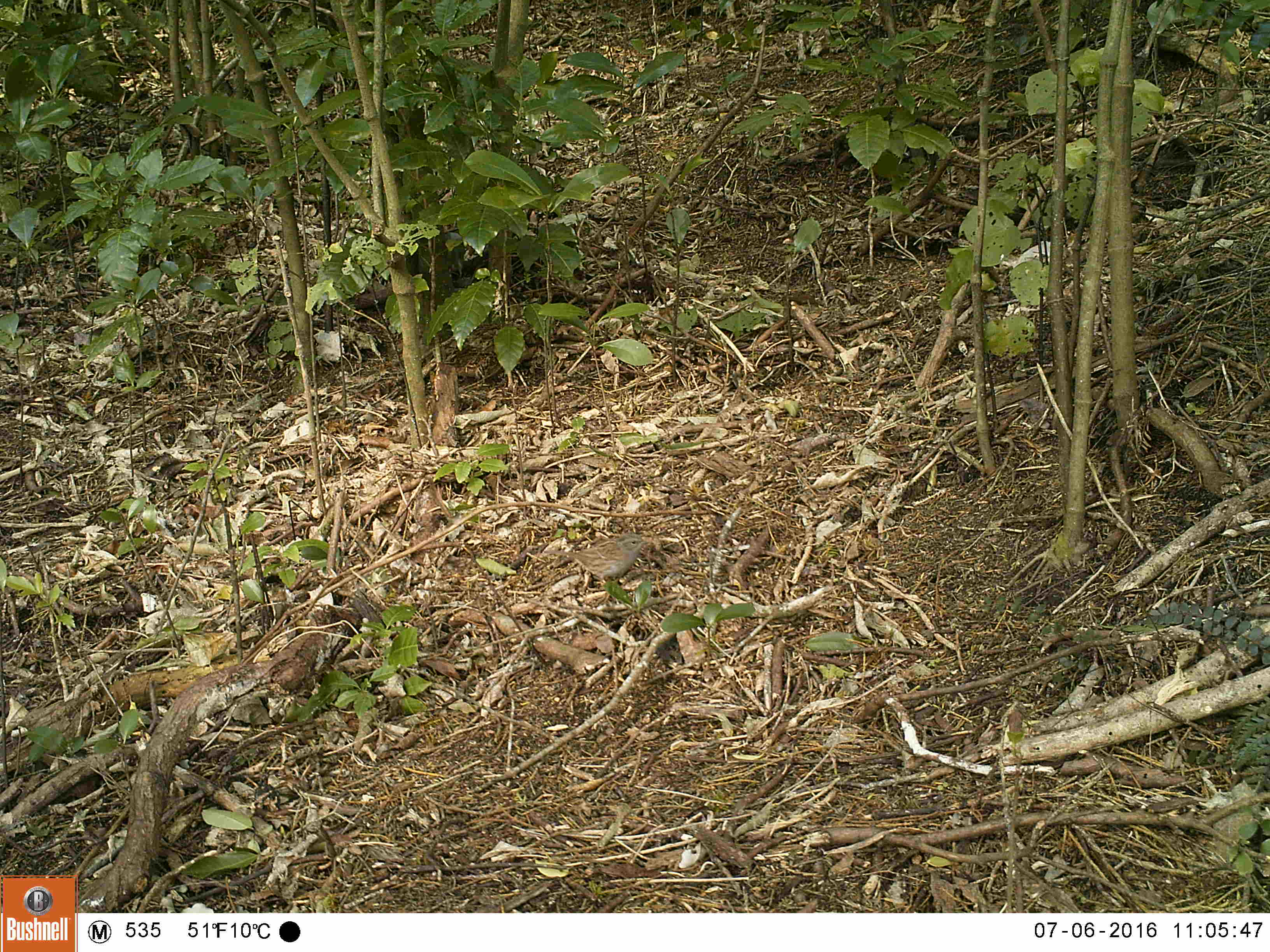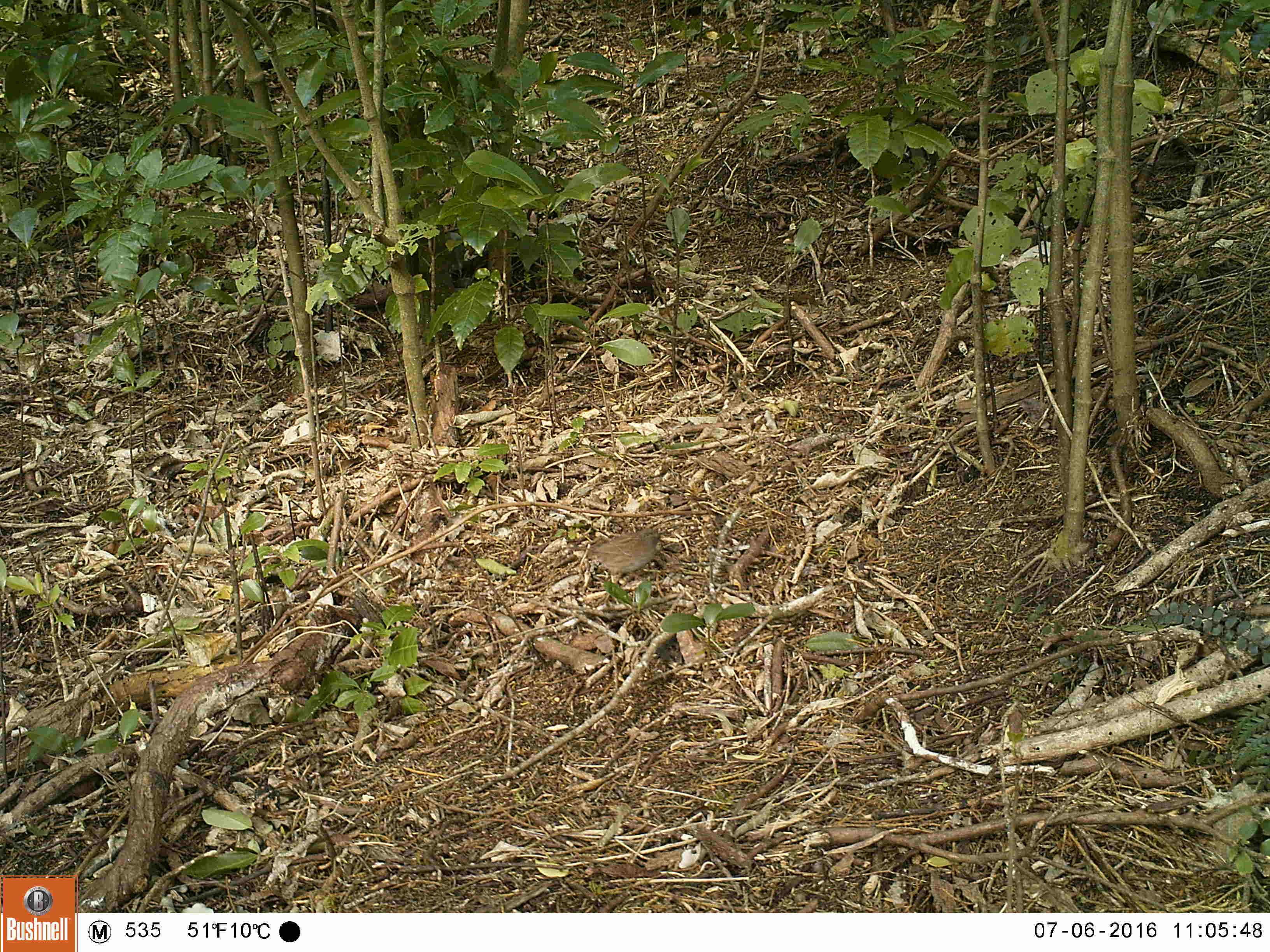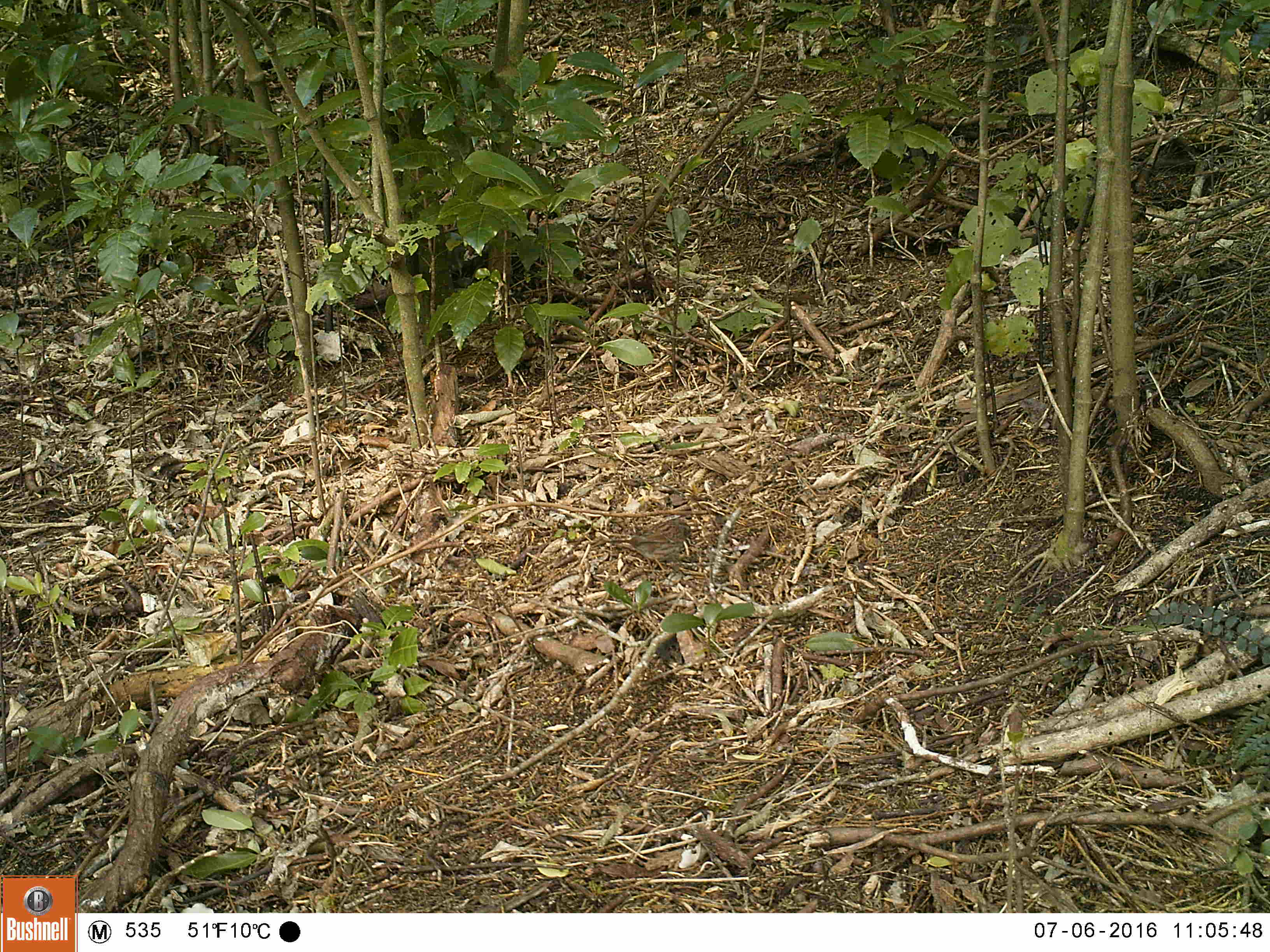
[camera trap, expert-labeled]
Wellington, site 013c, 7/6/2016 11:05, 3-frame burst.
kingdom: Animalia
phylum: Chordata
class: Aves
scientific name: Aves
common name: bird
Bird (Aves).